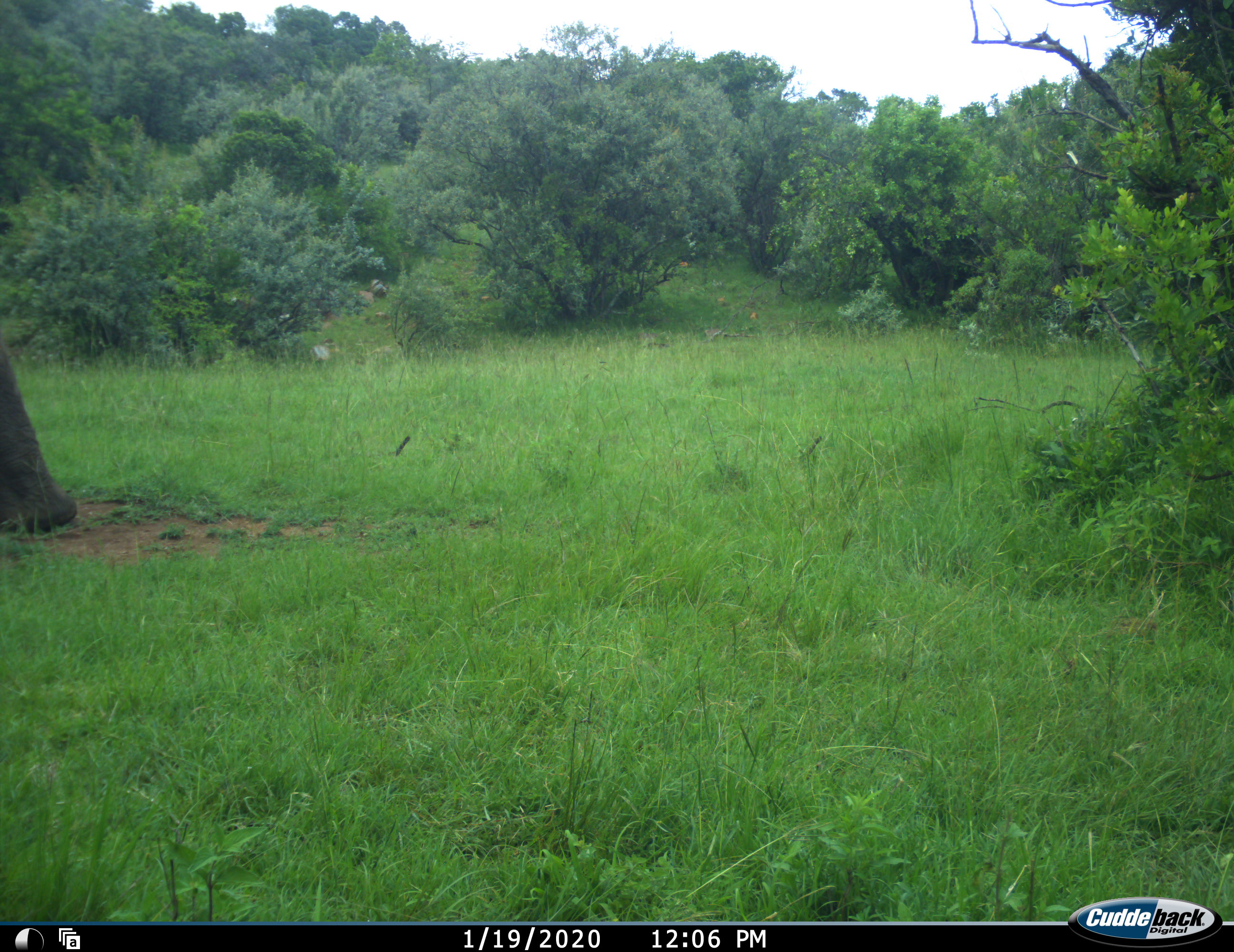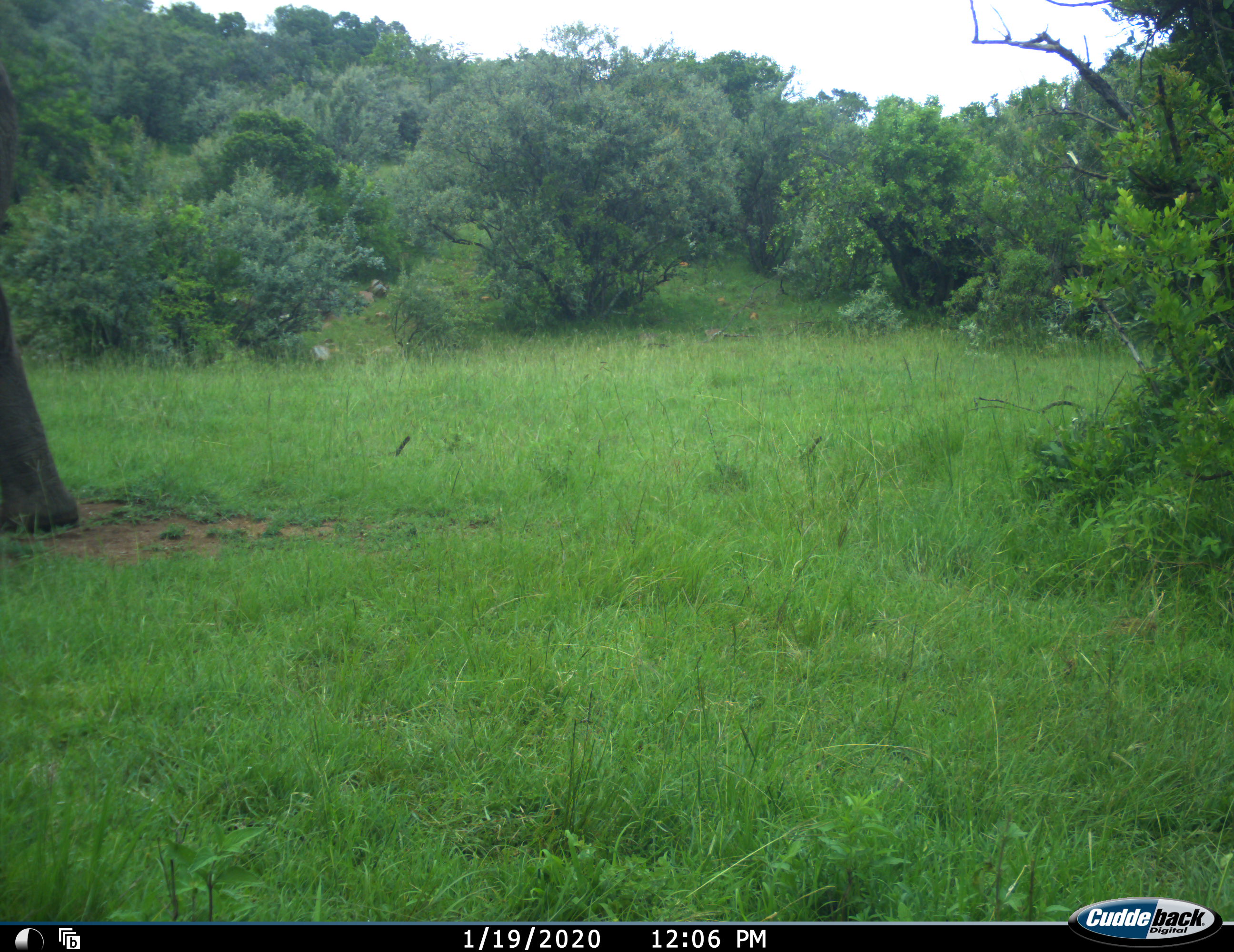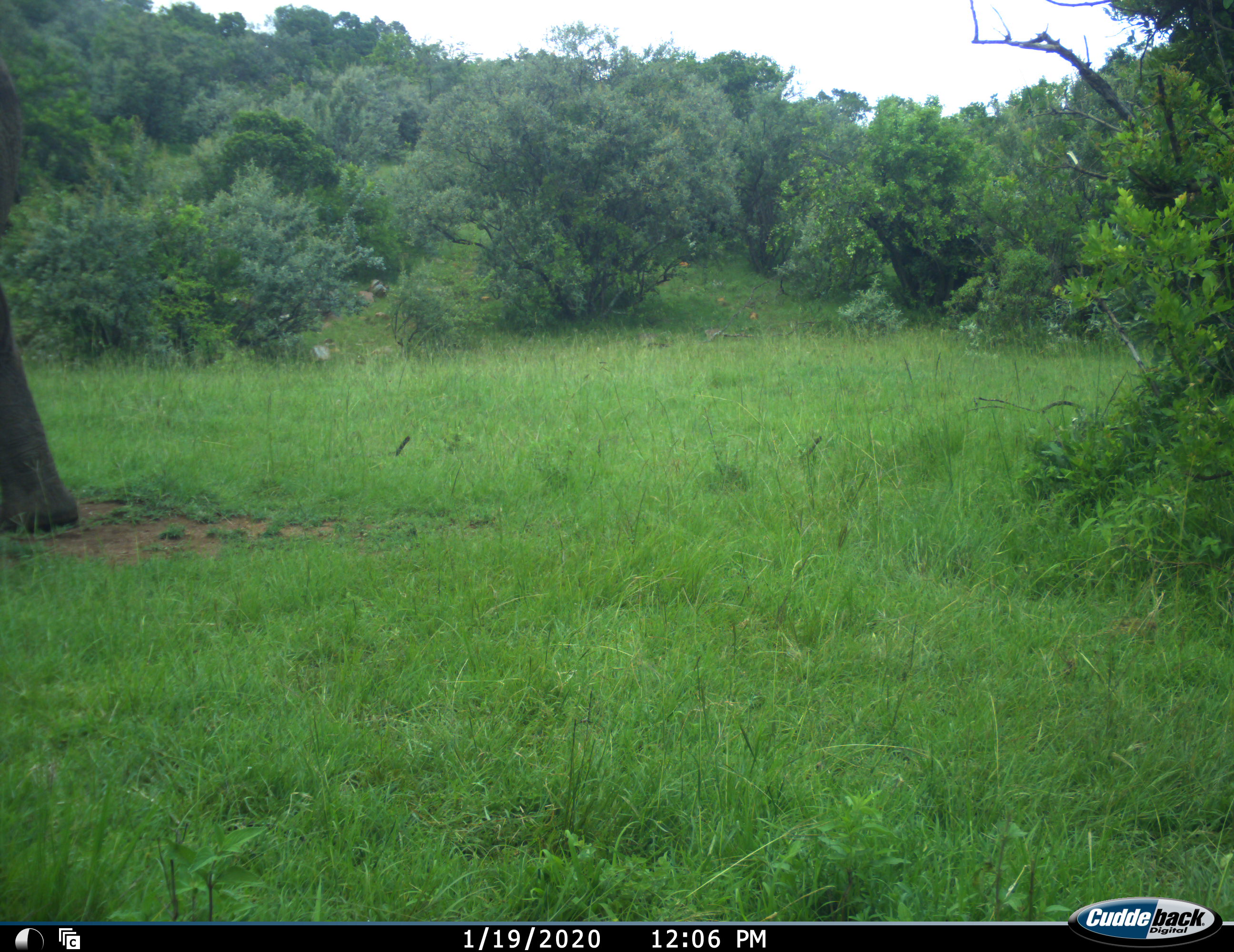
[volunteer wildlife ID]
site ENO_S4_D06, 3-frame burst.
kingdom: Animalia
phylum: Chordata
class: Mammalia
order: Proboscidea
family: Elephantidae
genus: Loxodonta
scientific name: Loxodonta africana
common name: african bush elephant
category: elephant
Elephant (african bush elephant) (Loxodonta africana), count 1. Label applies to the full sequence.